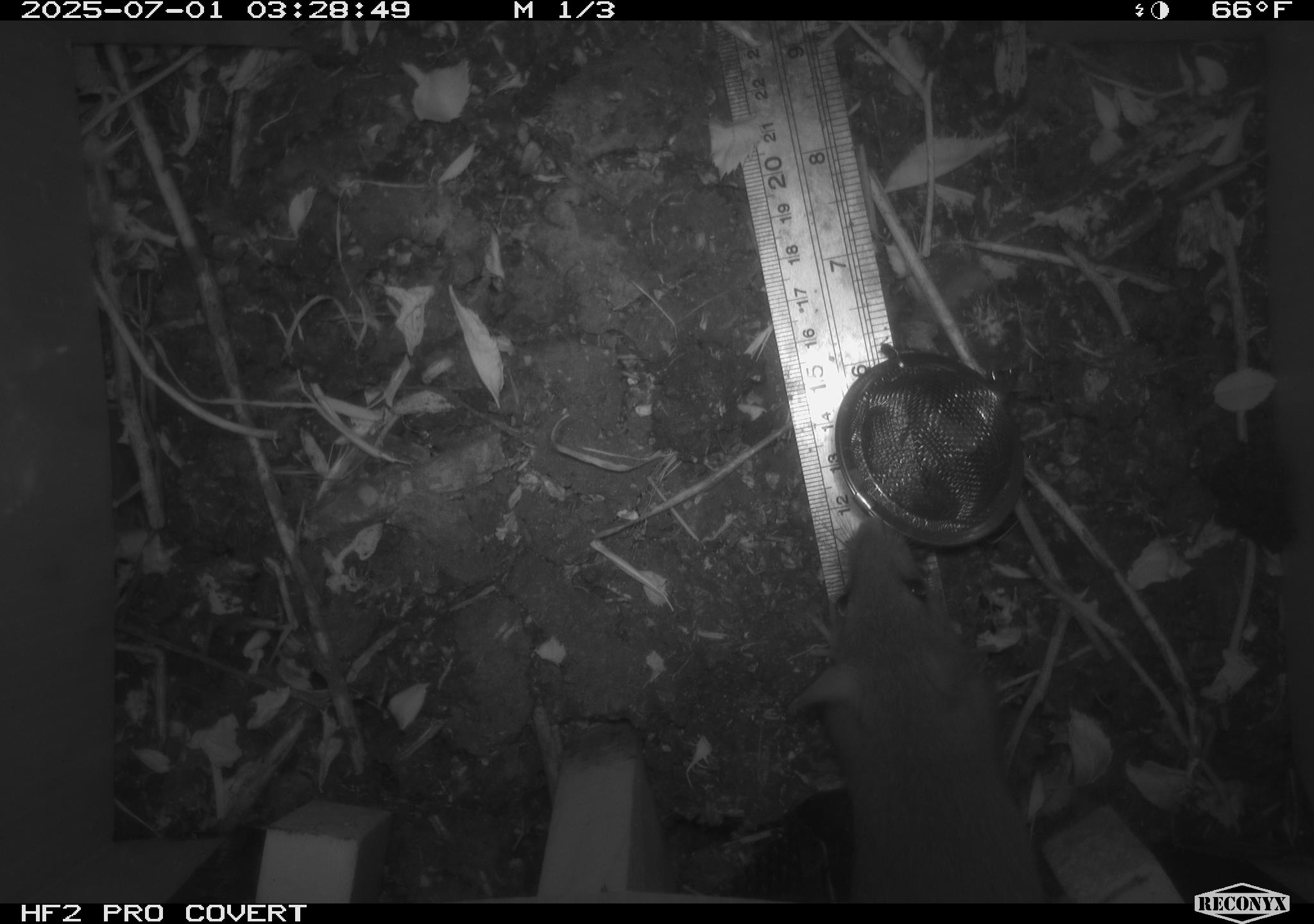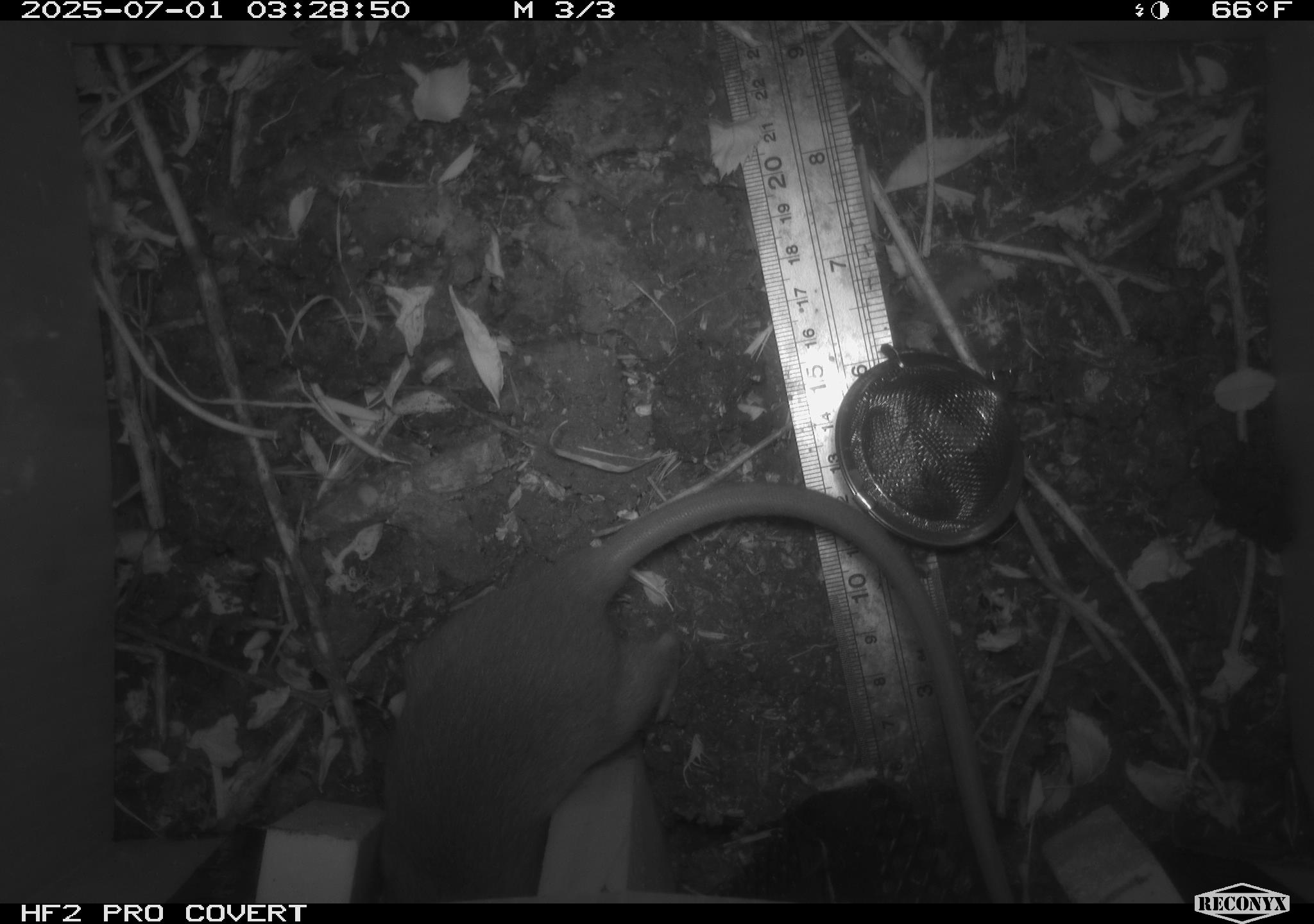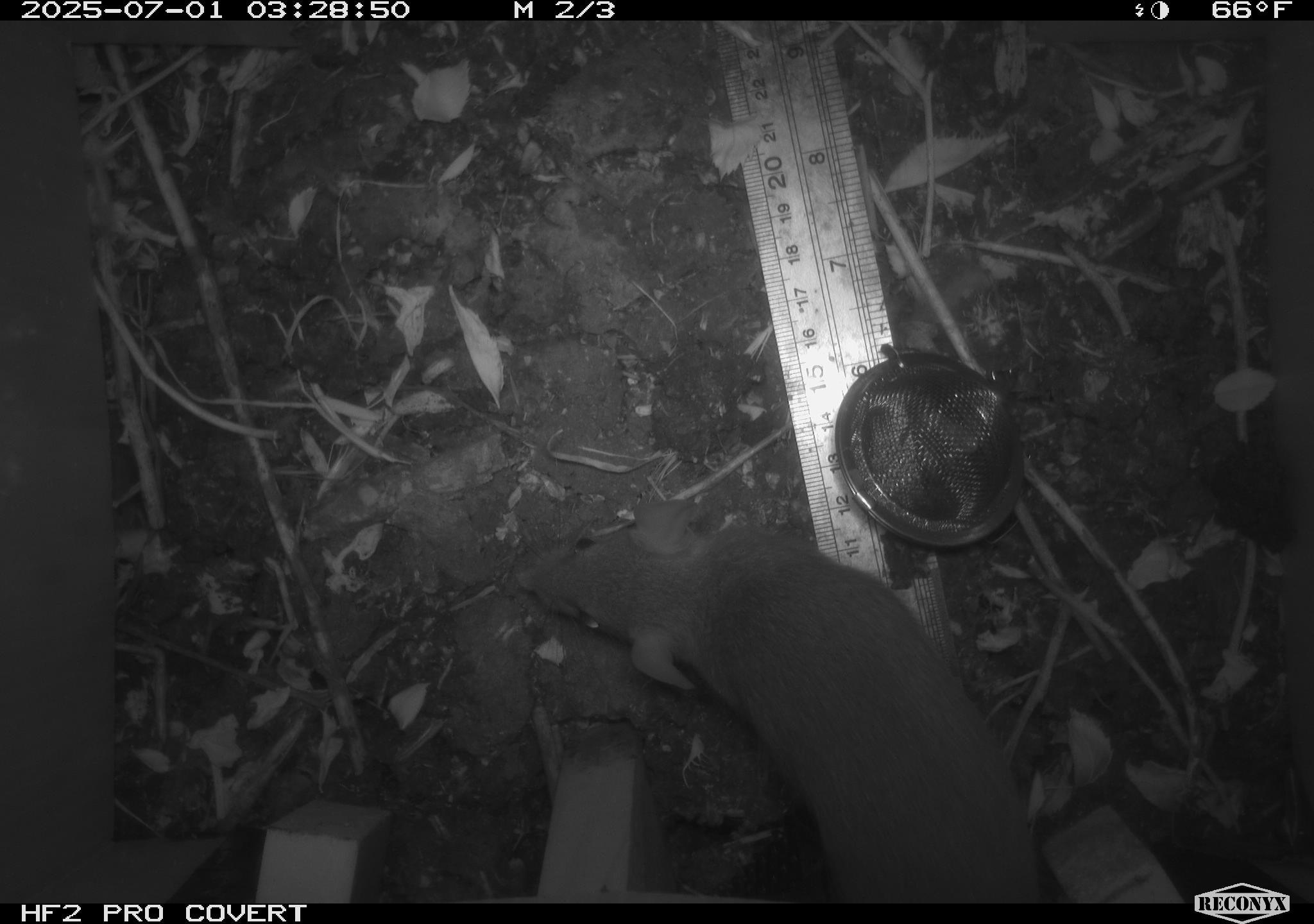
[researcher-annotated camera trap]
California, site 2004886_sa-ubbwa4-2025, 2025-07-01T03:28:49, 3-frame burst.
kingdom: Animalia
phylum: Chordata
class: Mammalia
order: Rodentia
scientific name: Rodentia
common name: rodent